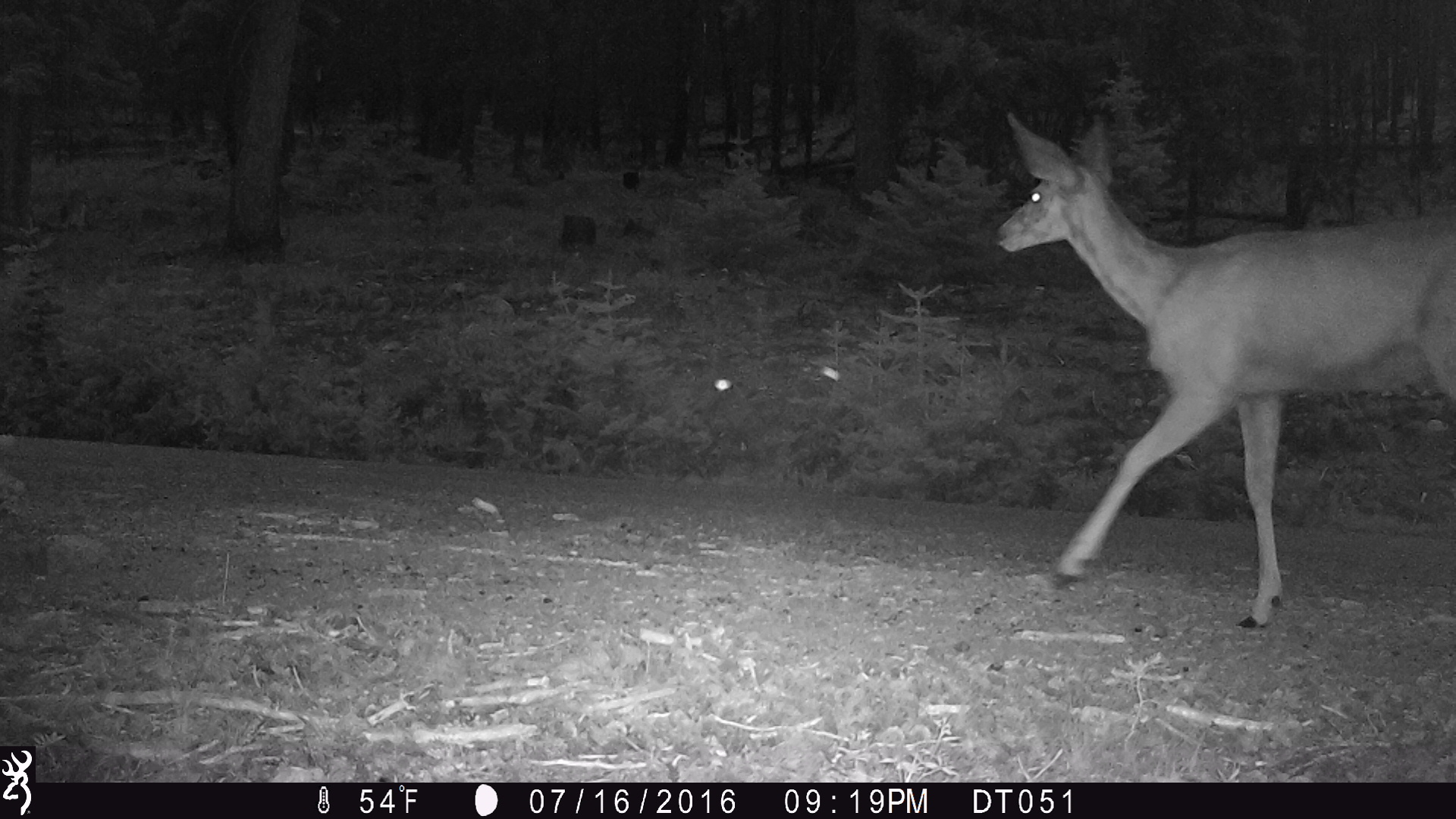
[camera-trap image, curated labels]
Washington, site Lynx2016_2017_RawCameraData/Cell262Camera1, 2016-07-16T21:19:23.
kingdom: Animalia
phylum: Chordata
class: Mammalia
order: Artiodactyla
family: Cervidae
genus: Odocoileus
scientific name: Odocoileus hemionus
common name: mule deer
Odocoileus hemionus (mule deer). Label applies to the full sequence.